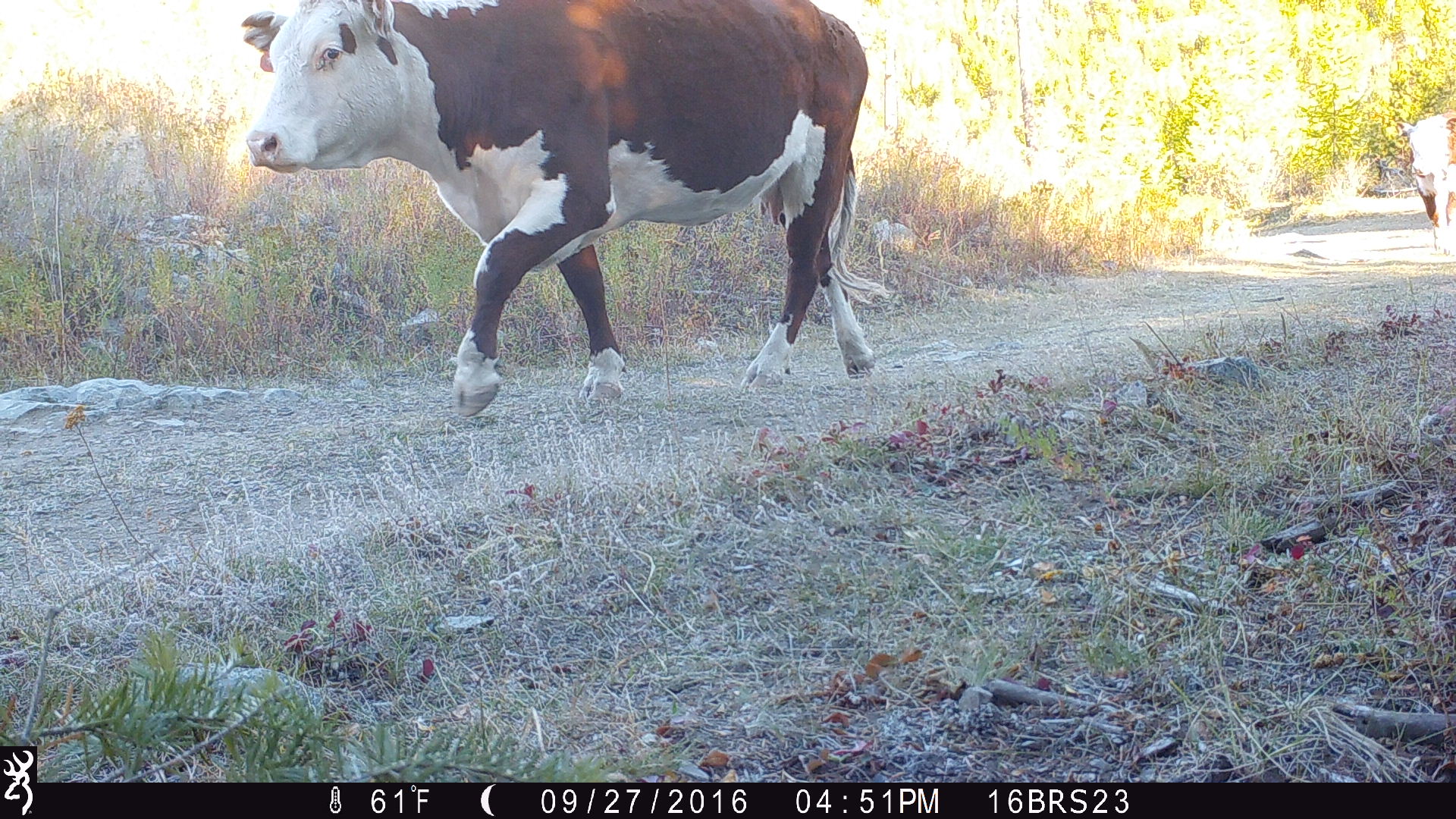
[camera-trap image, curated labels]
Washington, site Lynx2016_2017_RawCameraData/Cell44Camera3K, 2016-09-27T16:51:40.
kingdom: Animalia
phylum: Chordata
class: Mammalia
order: Artiodactyla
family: Bovidae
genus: Bos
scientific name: Bos taurus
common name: domestic cattle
Domestic cattle (Bos taurus). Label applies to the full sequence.